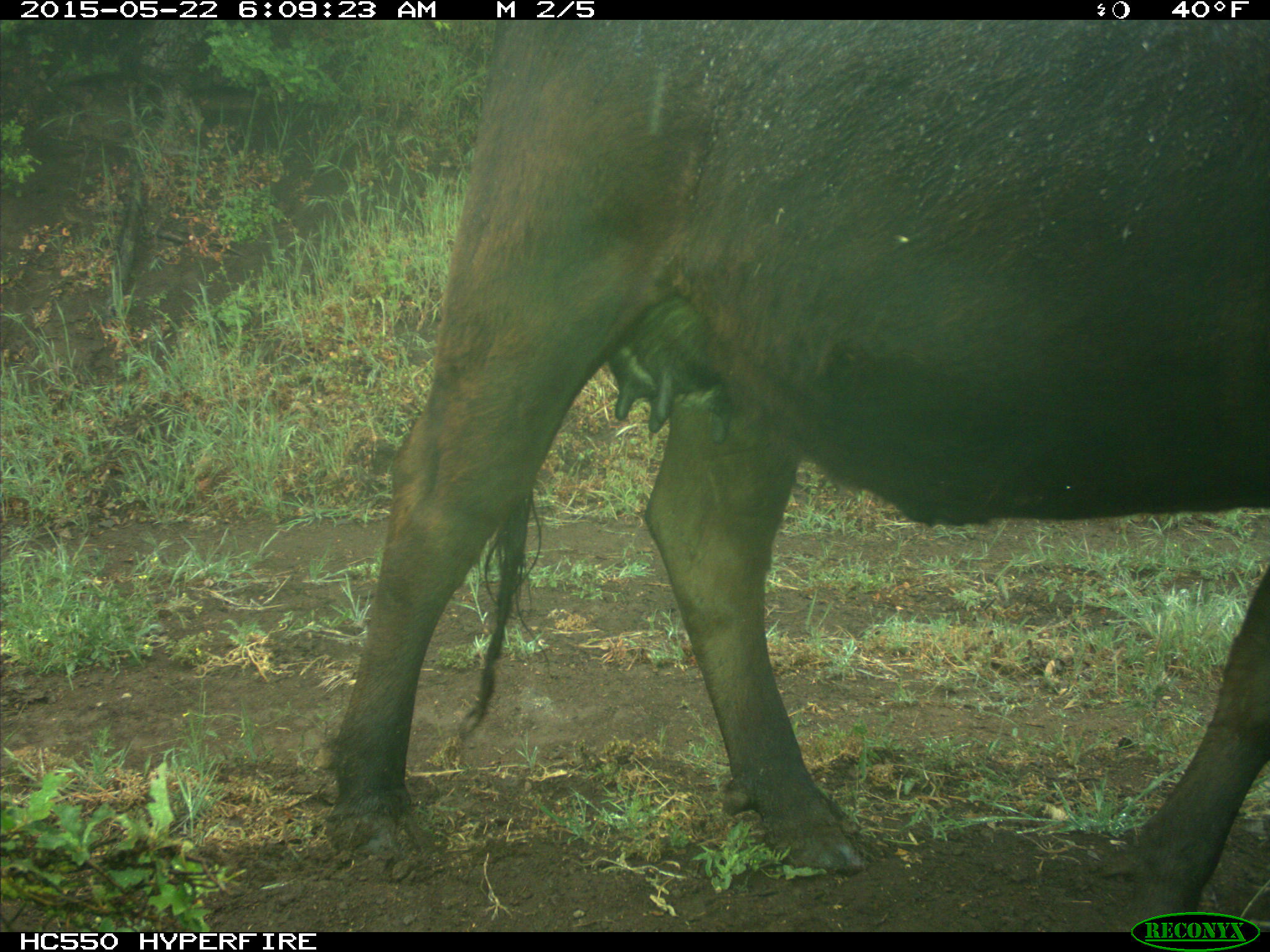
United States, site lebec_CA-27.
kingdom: Animalia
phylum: Chordata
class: Mammalia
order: Artiodactyla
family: Bovidae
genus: Bos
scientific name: Bos taurus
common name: domestic cow